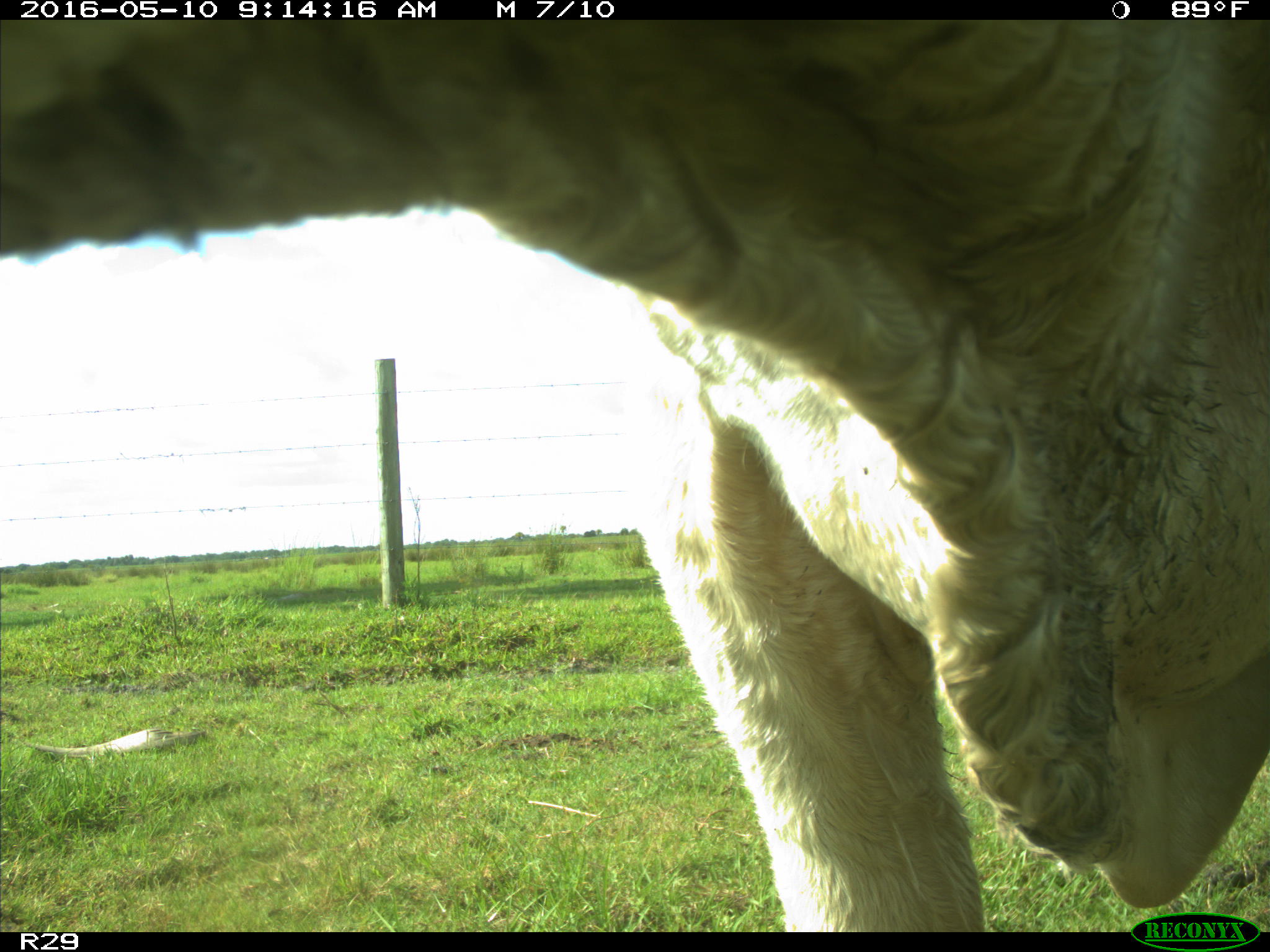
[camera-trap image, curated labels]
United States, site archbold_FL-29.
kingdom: Animalia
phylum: Chordata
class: Mammalia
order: Artiodactyla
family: Bovidae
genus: Bos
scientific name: Bos taurus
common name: domestic cow